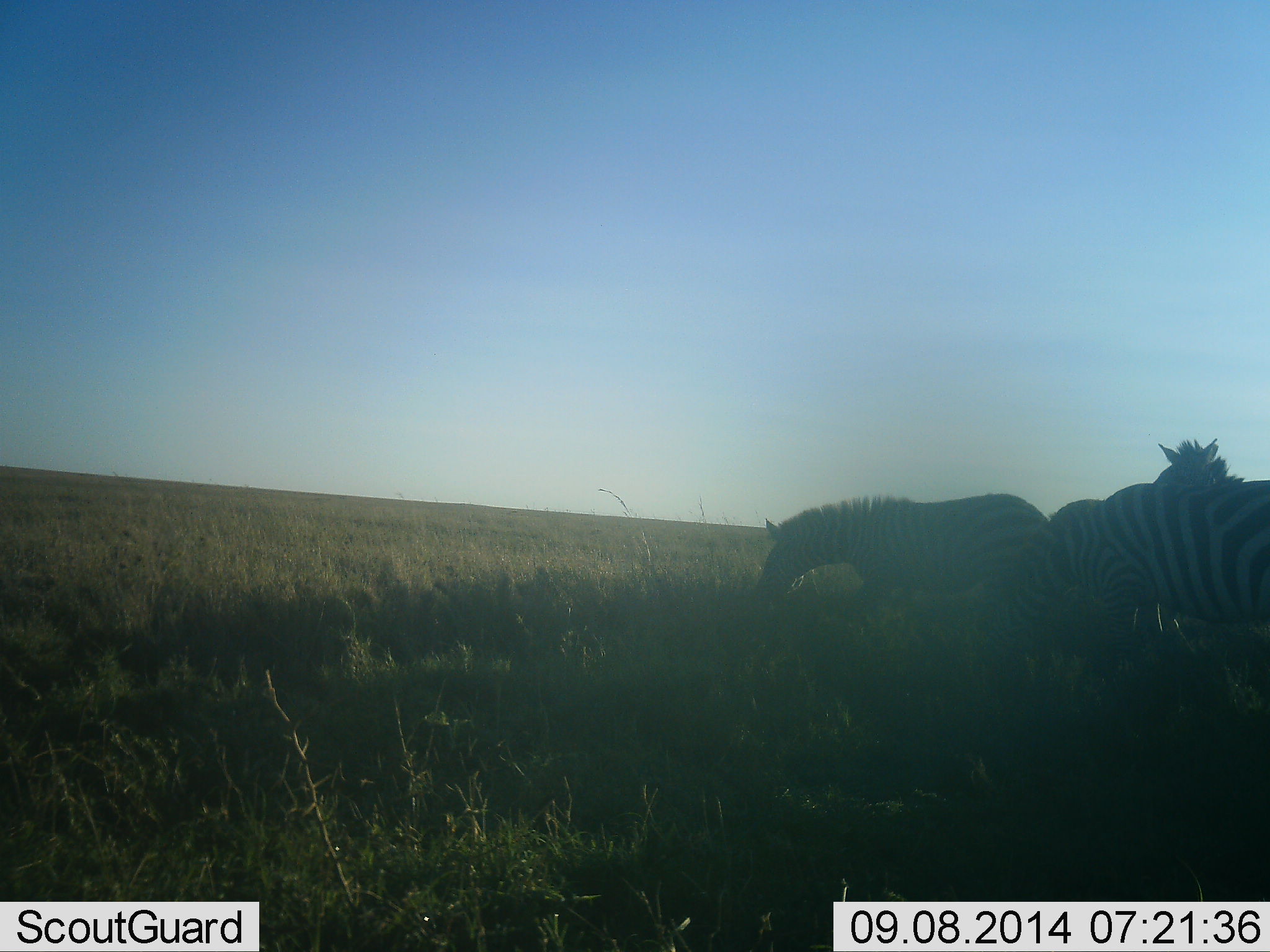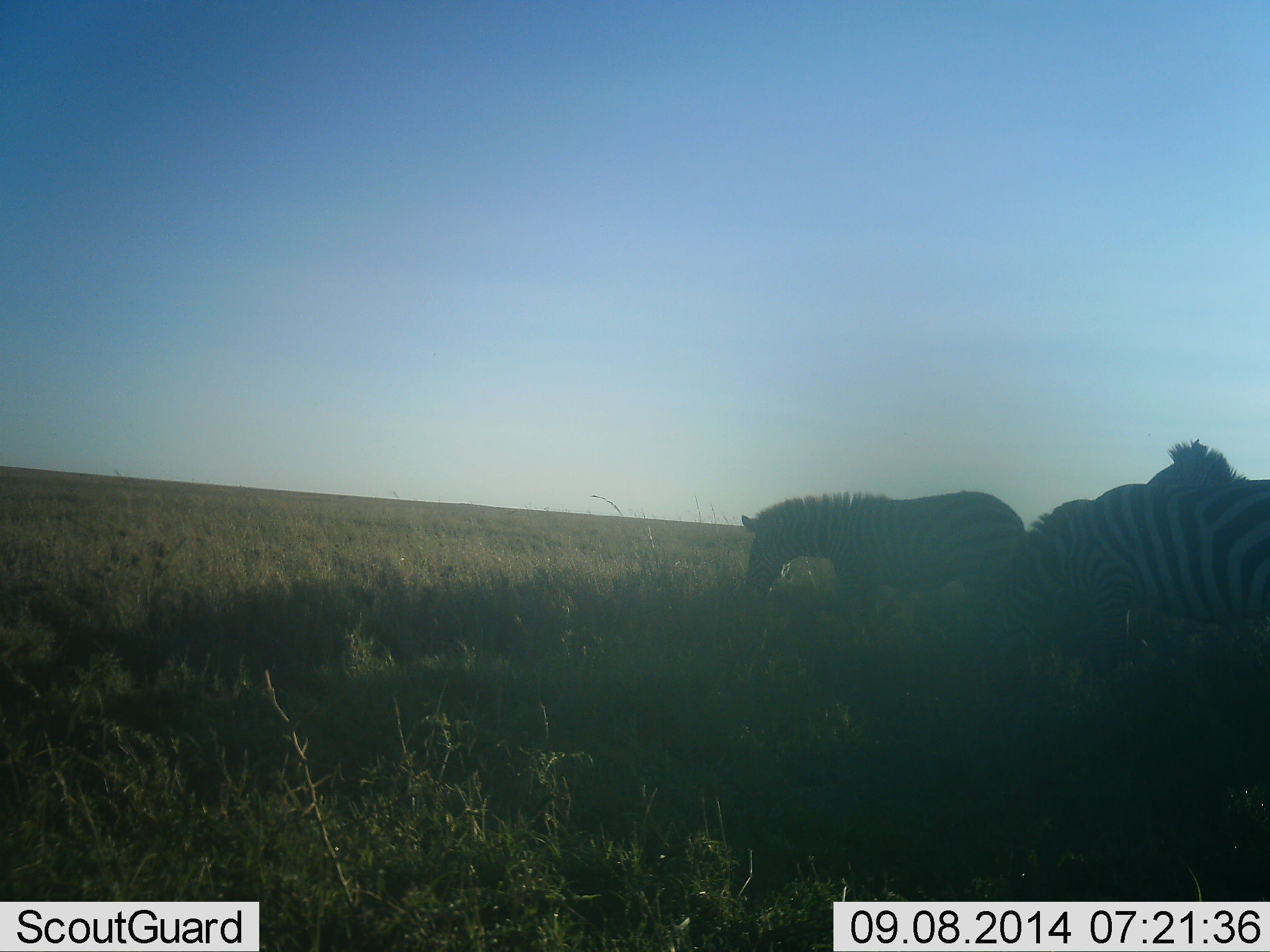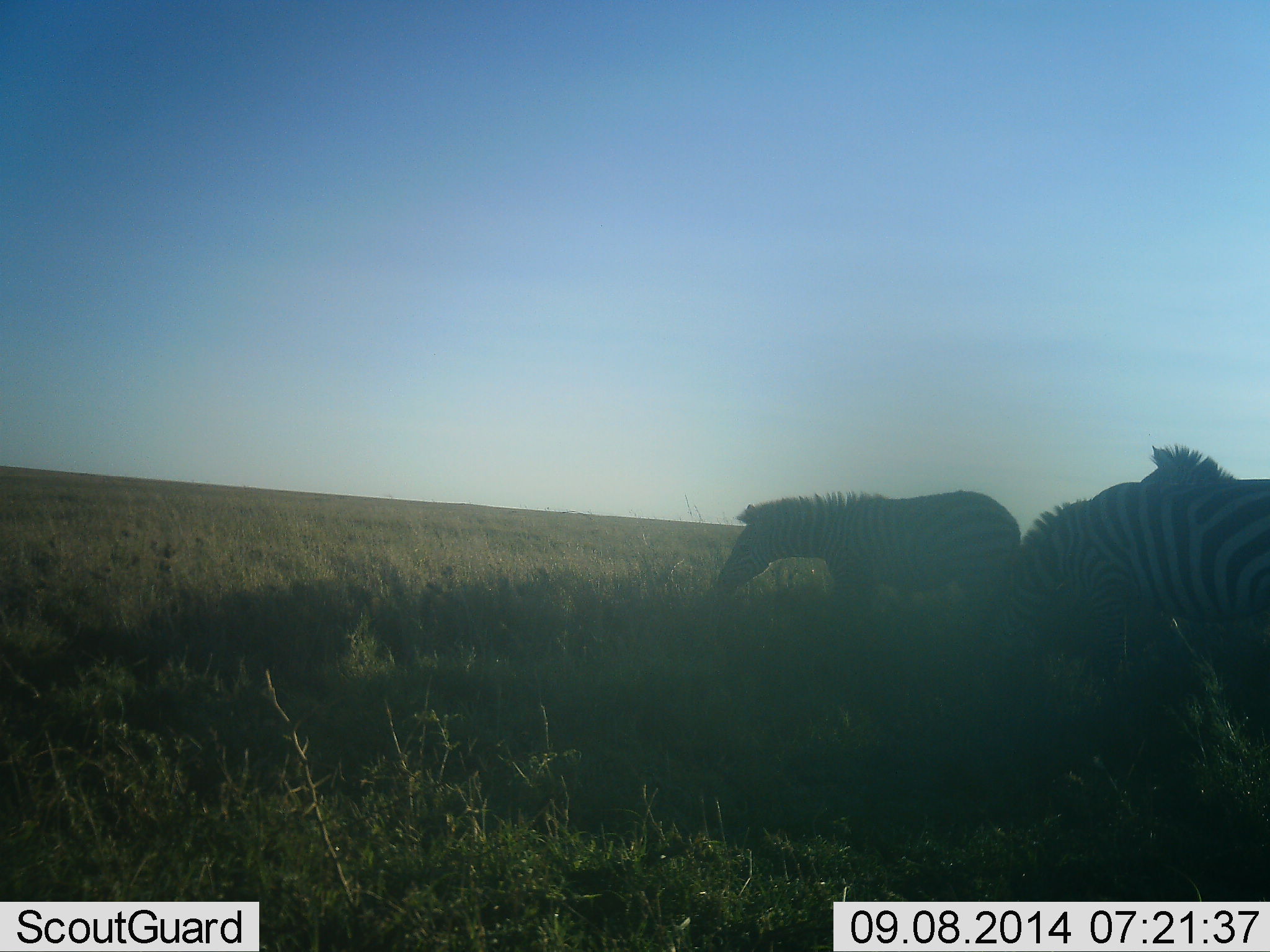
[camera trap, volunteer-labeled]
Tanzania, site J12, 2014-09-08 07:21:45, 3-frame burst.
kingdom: Animalia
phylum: Chordata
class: Mammalia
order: Perissodactyla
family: Equidae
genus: Equus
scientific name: Equus quagga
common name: plains zebra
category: zebra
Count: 3.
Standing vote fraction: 60%.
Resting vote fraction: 0%.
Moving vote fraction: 10%.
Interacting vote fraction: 10%.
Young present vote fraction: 0%.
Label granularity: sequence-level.